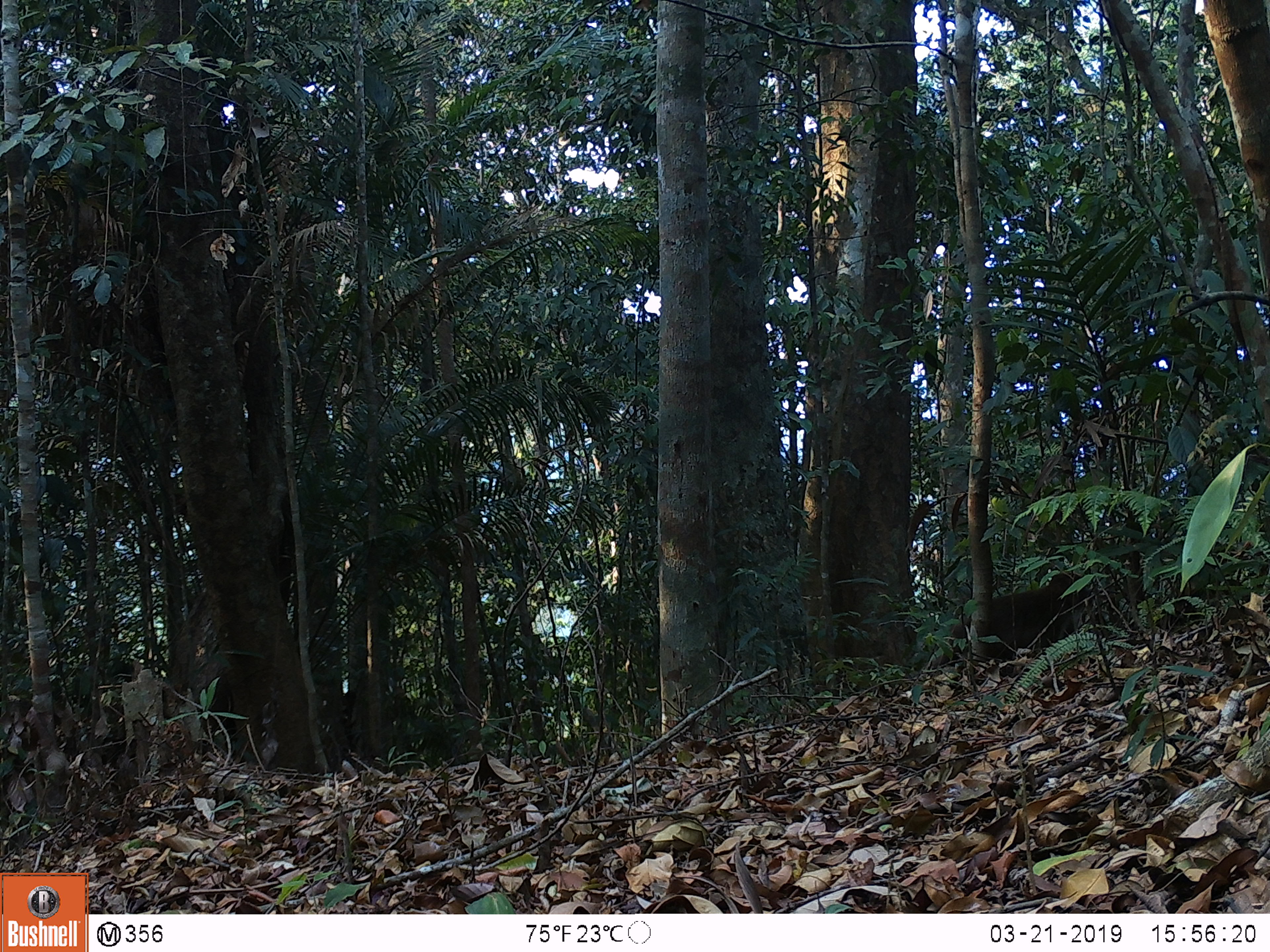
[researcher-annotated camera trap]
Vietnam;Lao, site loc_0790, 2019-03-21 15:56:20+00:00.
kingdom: Animalia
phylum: Chordata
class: Mammalia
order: Primates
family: Cercopithecidae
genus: Macaca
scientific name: Macaca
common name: macaque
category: unidentified macaque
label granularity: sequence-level